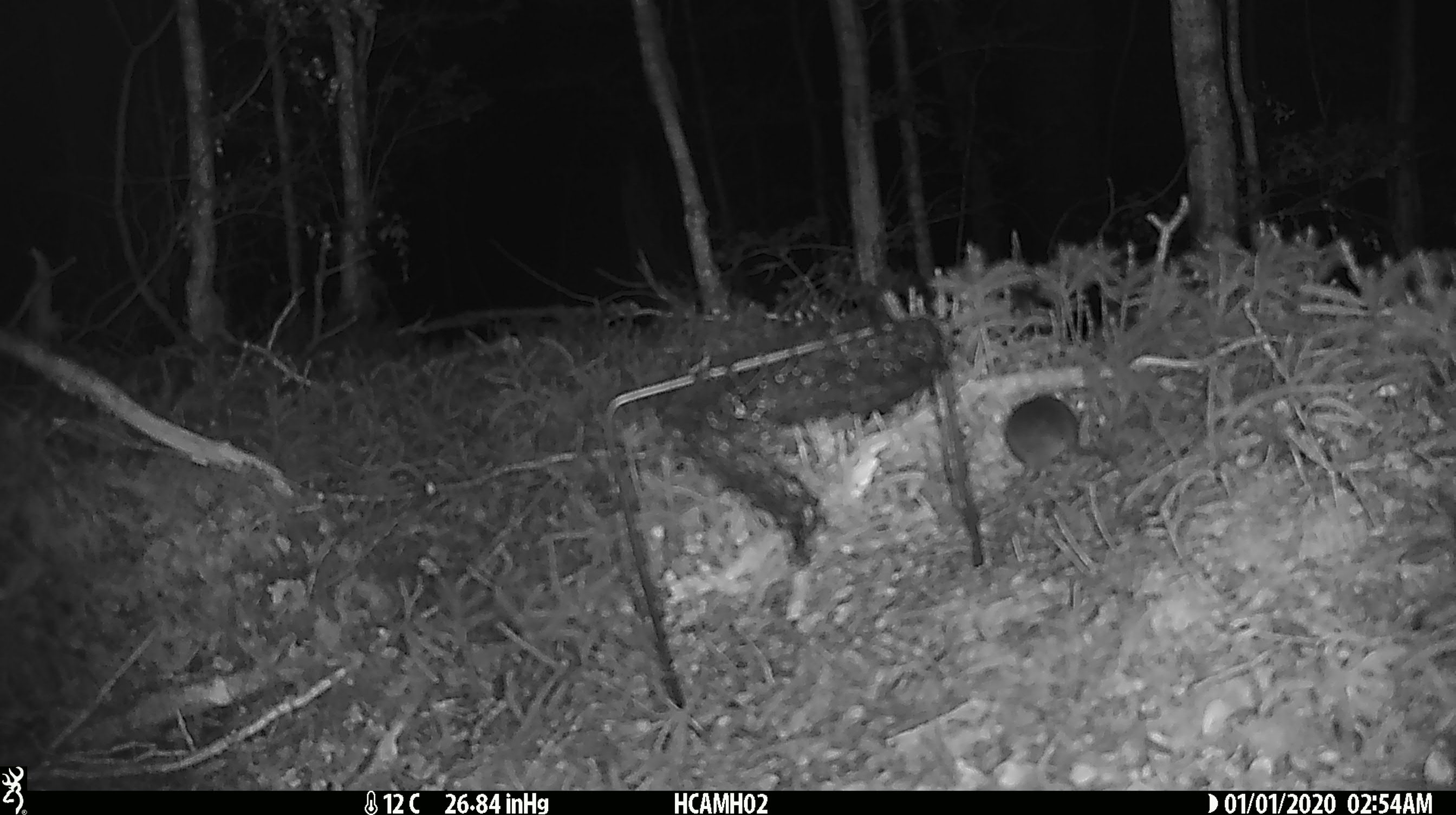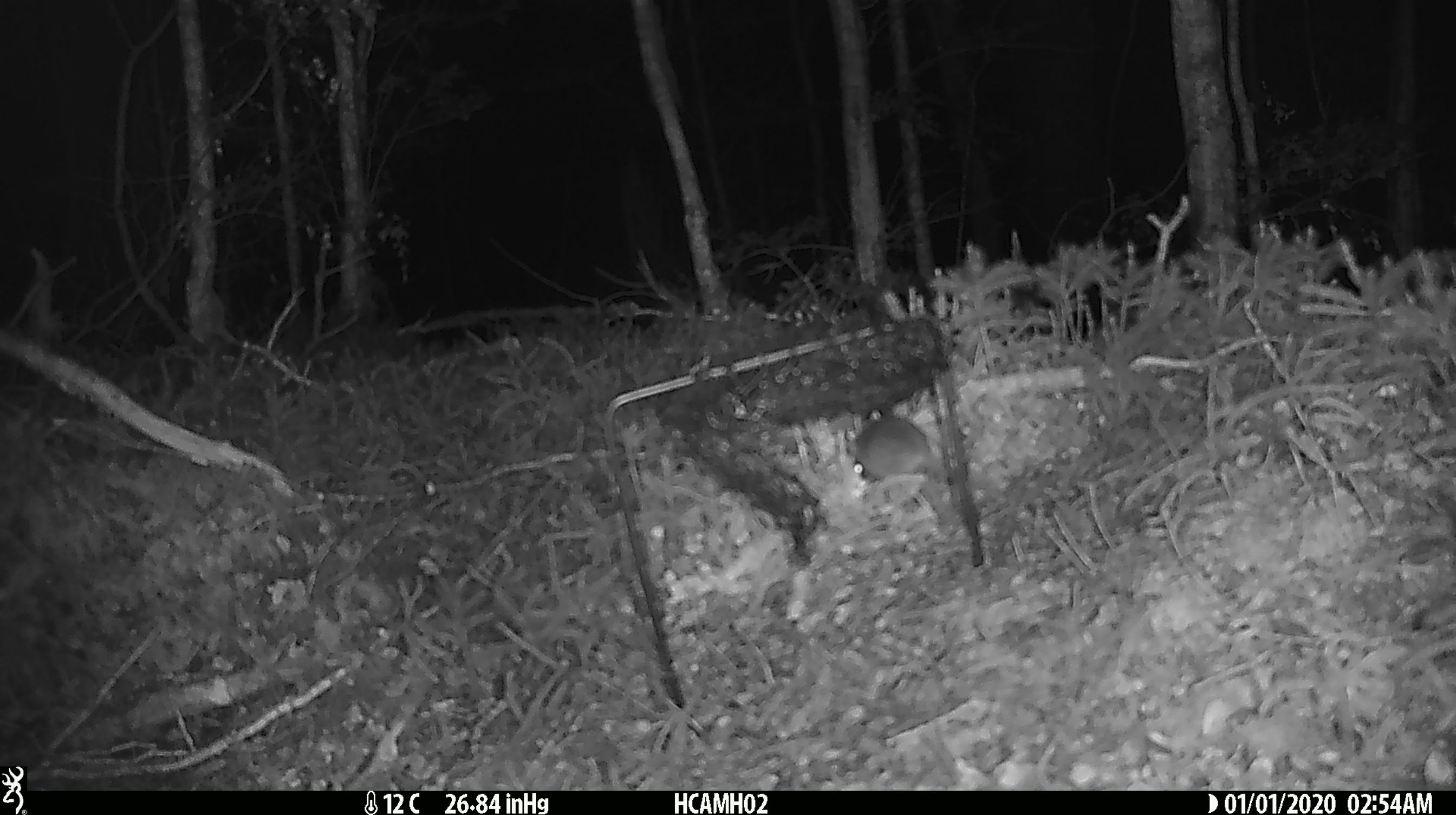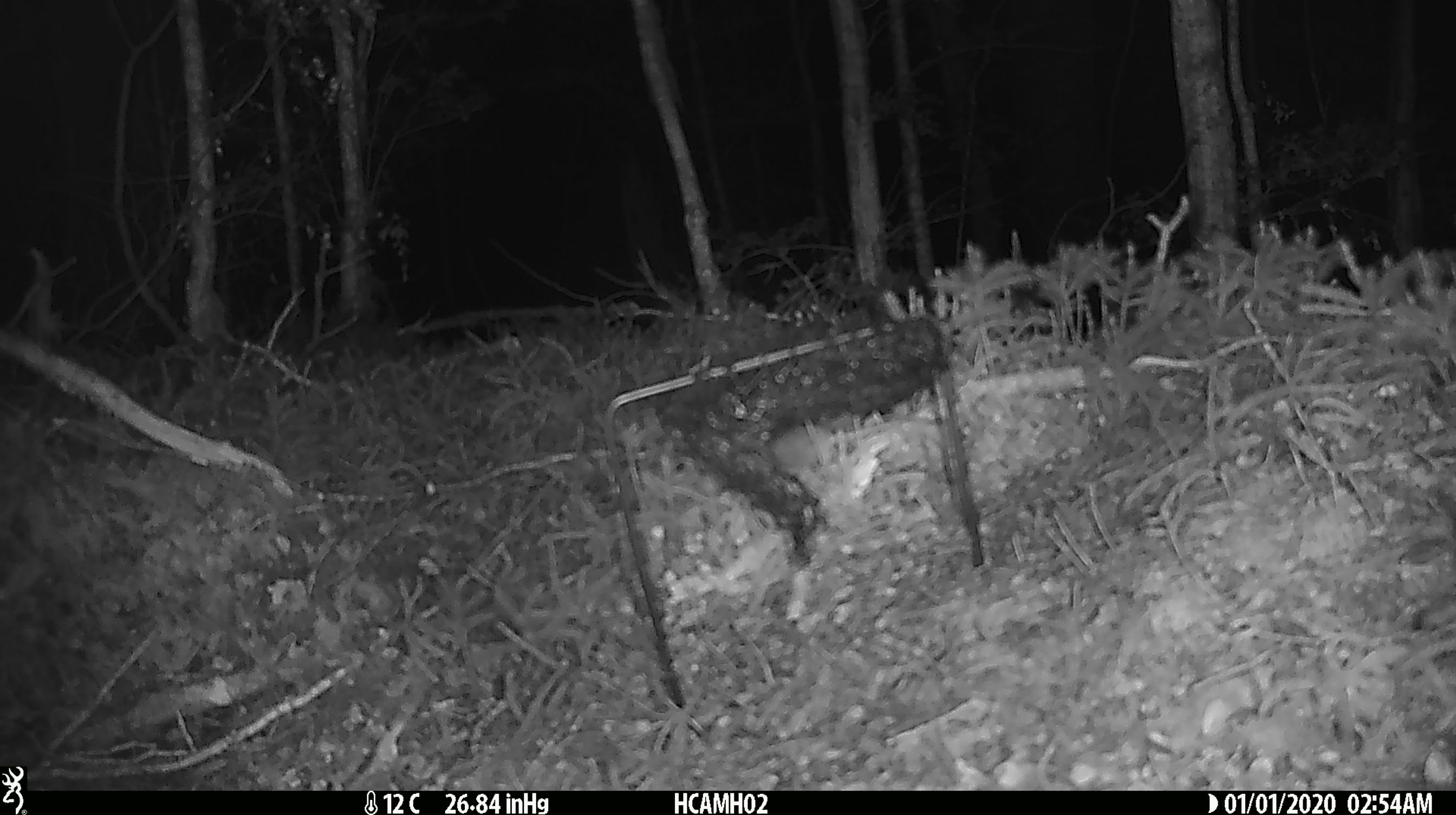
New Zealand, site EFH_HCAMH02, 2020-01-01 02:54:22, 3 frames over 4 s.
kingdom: Animalia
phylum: Chordata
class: Mammalia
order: Rodentia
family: Muridae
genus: Mus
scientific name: Mus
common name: mouse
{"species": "mouse (Mus)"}